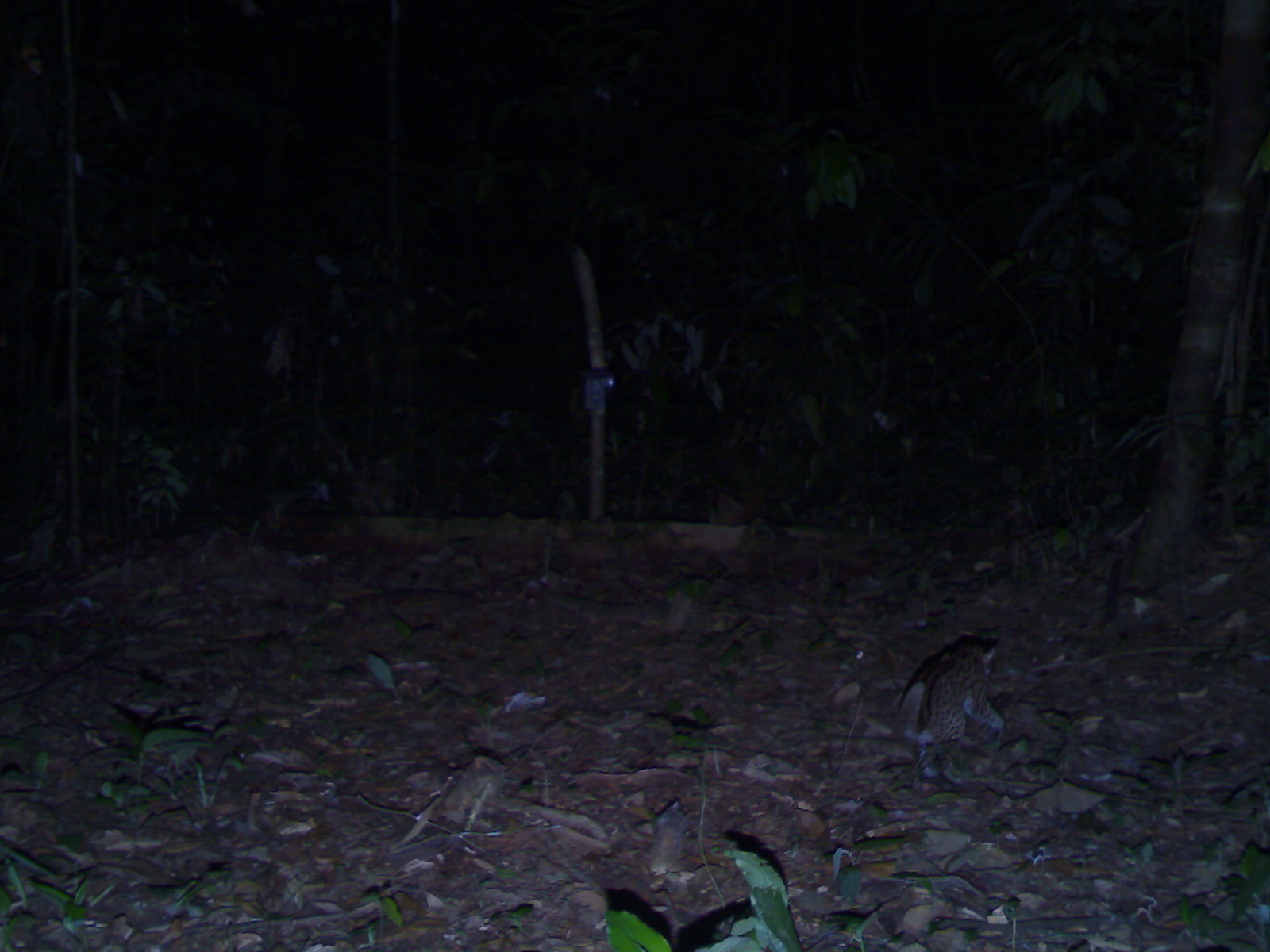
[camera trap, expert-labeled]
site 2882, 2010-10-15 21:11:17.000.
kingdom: Animalia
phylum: Chordata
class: Mammalia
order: Carnivora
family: Felidae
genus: Prionailurus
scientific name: Prionailurus bengalensis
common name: mainland leopard cat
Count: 1.